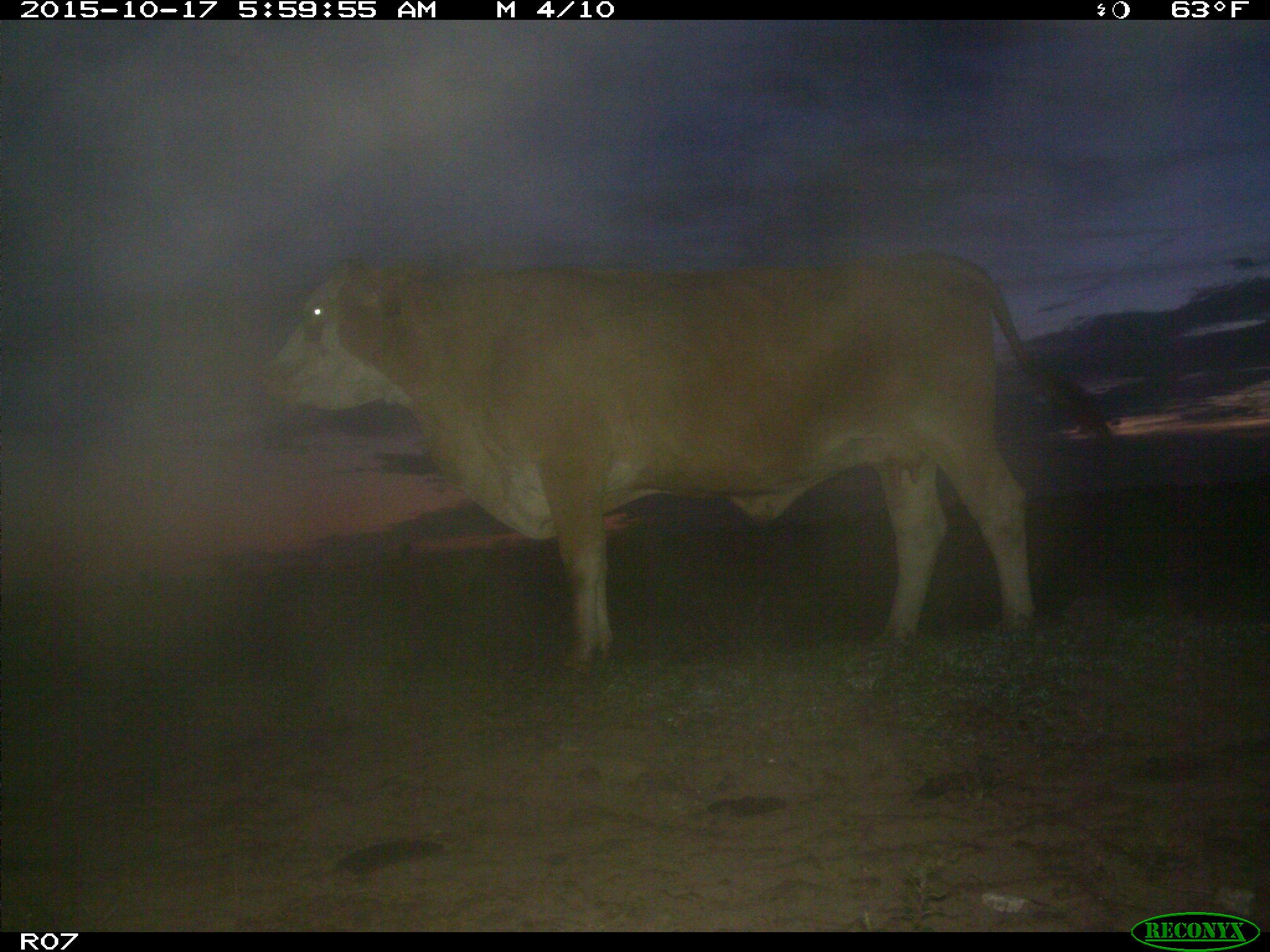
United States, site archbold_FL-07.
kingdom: Animalia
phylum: Chordata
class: Mammalia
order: Artiodactyla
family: Bovidae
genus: Bos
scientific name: Bos taurus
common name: domestic cow